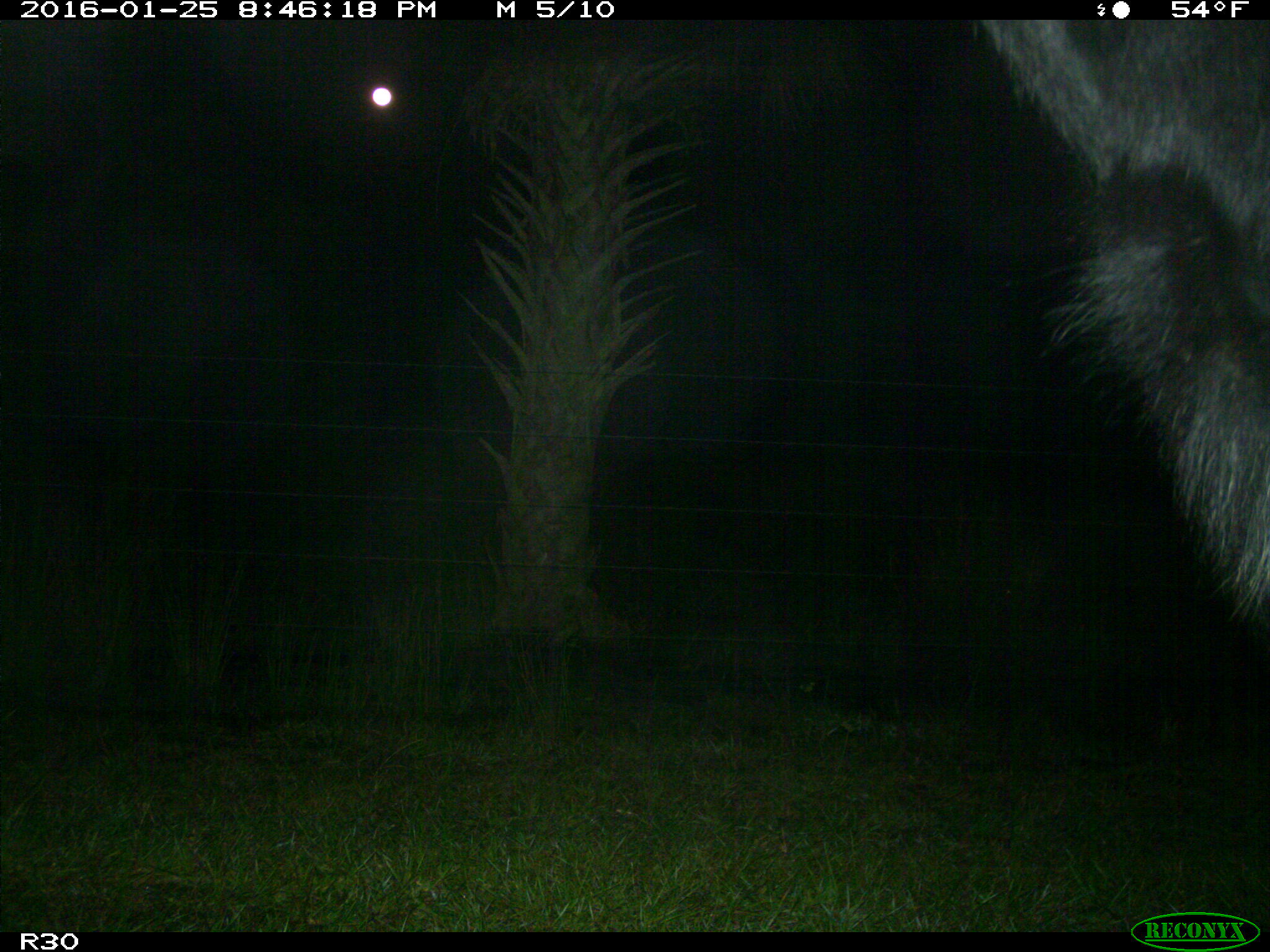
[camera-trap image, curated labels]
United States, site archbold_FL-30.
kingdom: Animalia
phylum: Chordata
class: Mammalia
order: Artiodactyla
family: Bovidae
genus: Bos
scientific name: Bos taurus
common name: domestic cow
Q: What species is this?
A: Bos taurus (domestic cow).